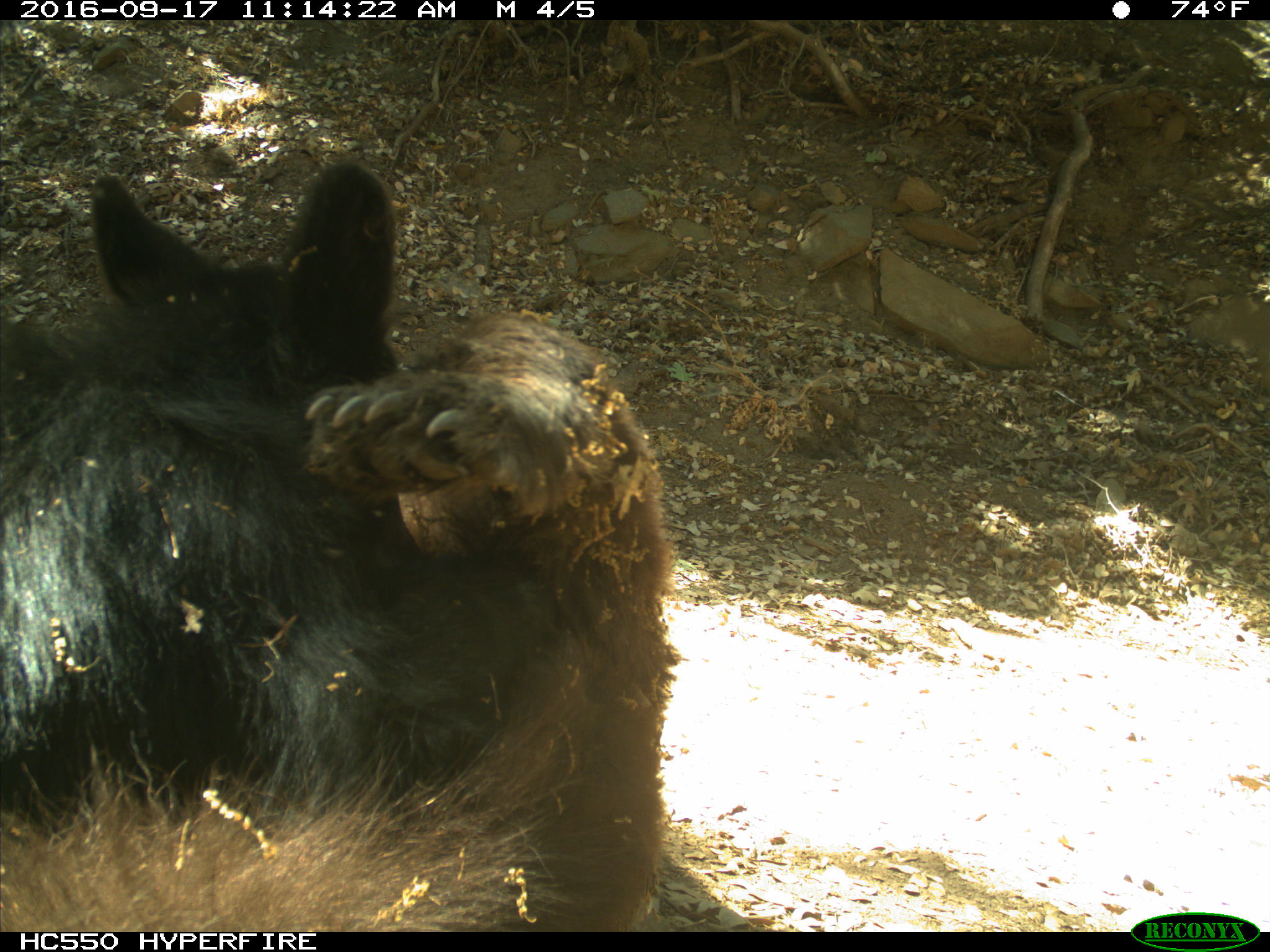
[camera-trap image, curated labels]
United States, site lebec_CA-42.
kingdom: Animalia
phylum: Chordata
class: Mammalia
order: Carnivora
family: Ursidae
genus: Ursus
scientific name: Ursus americanus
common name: american black bear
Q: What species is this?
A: Ursus americanus (american black bear).